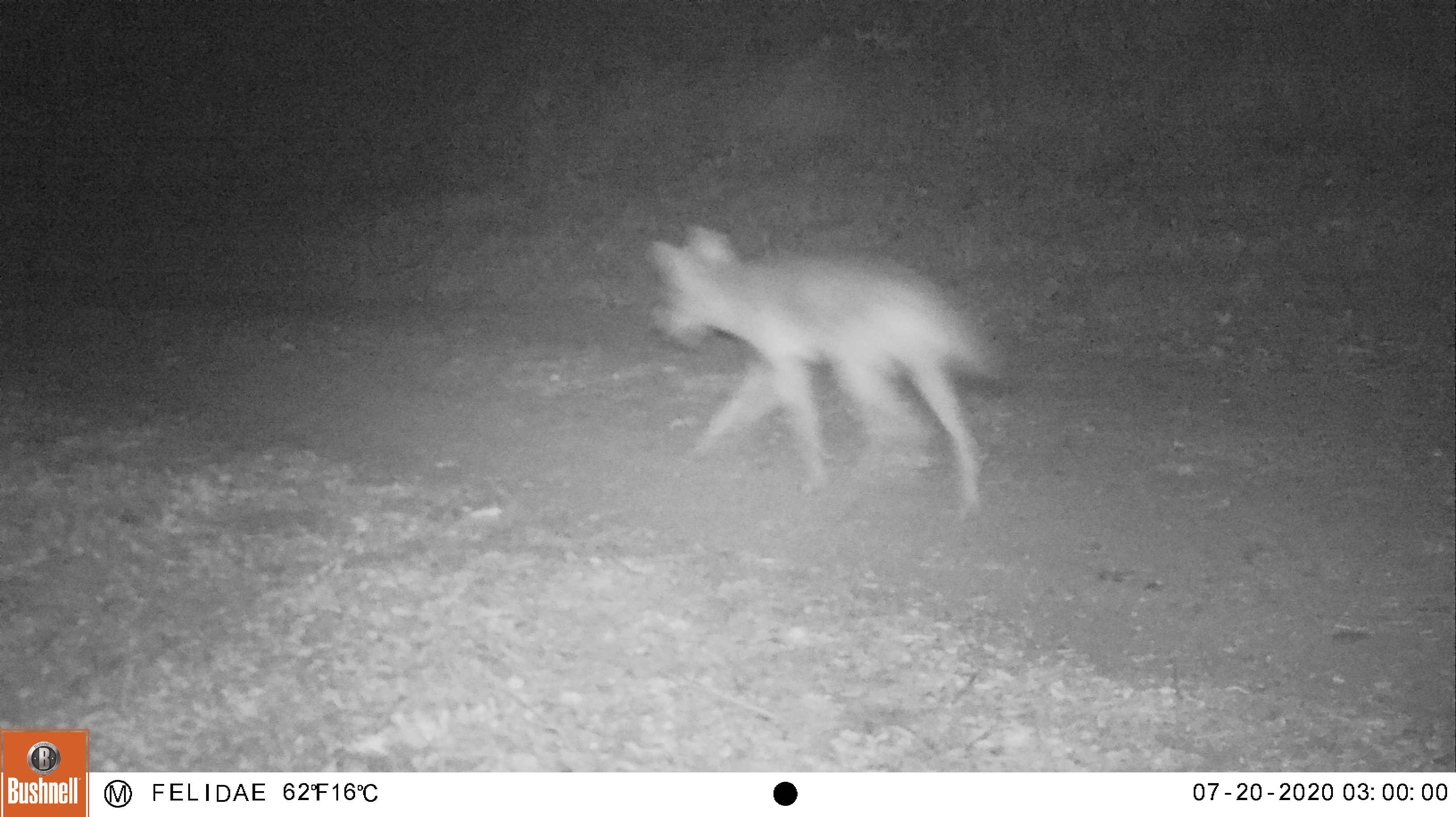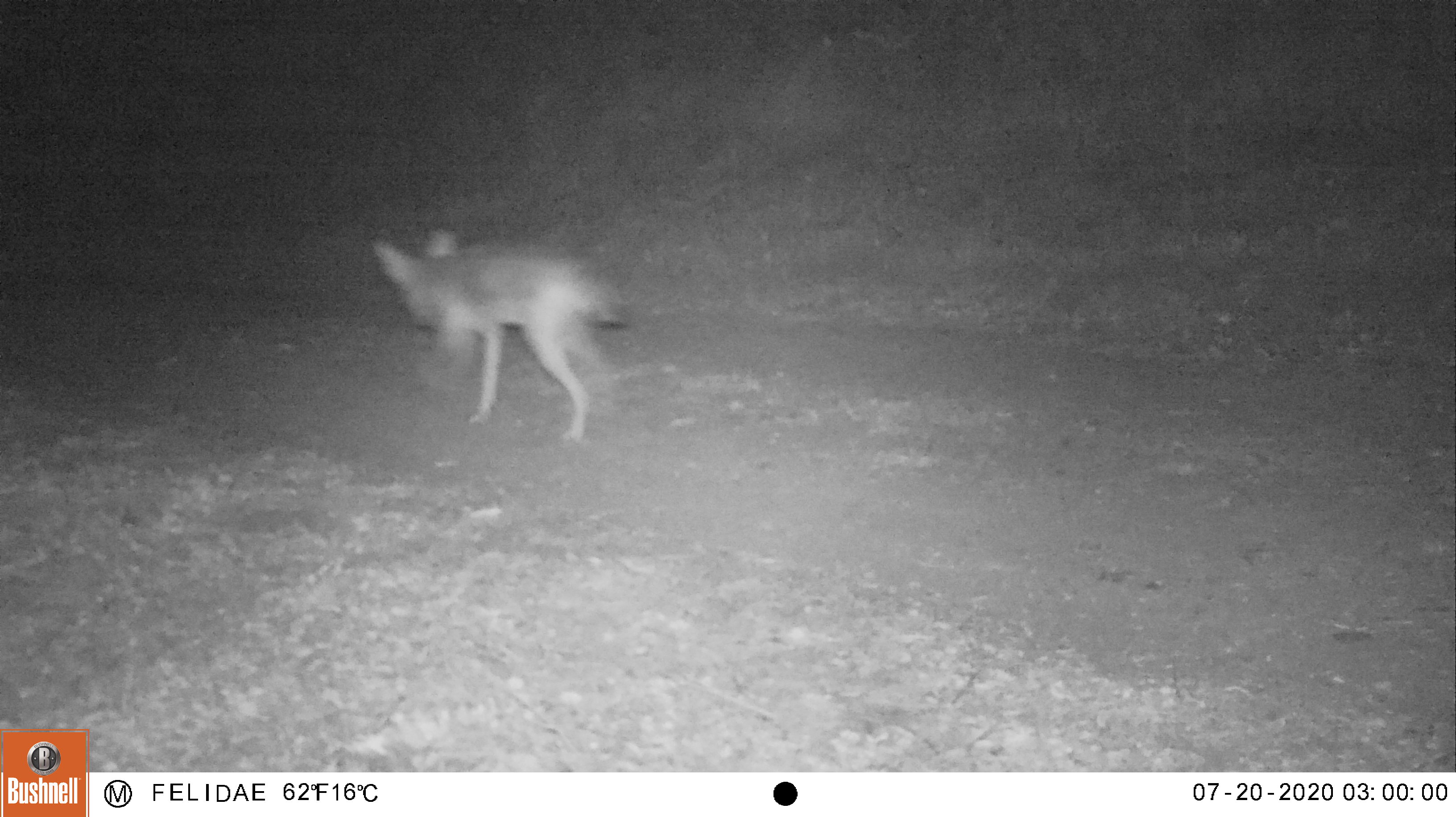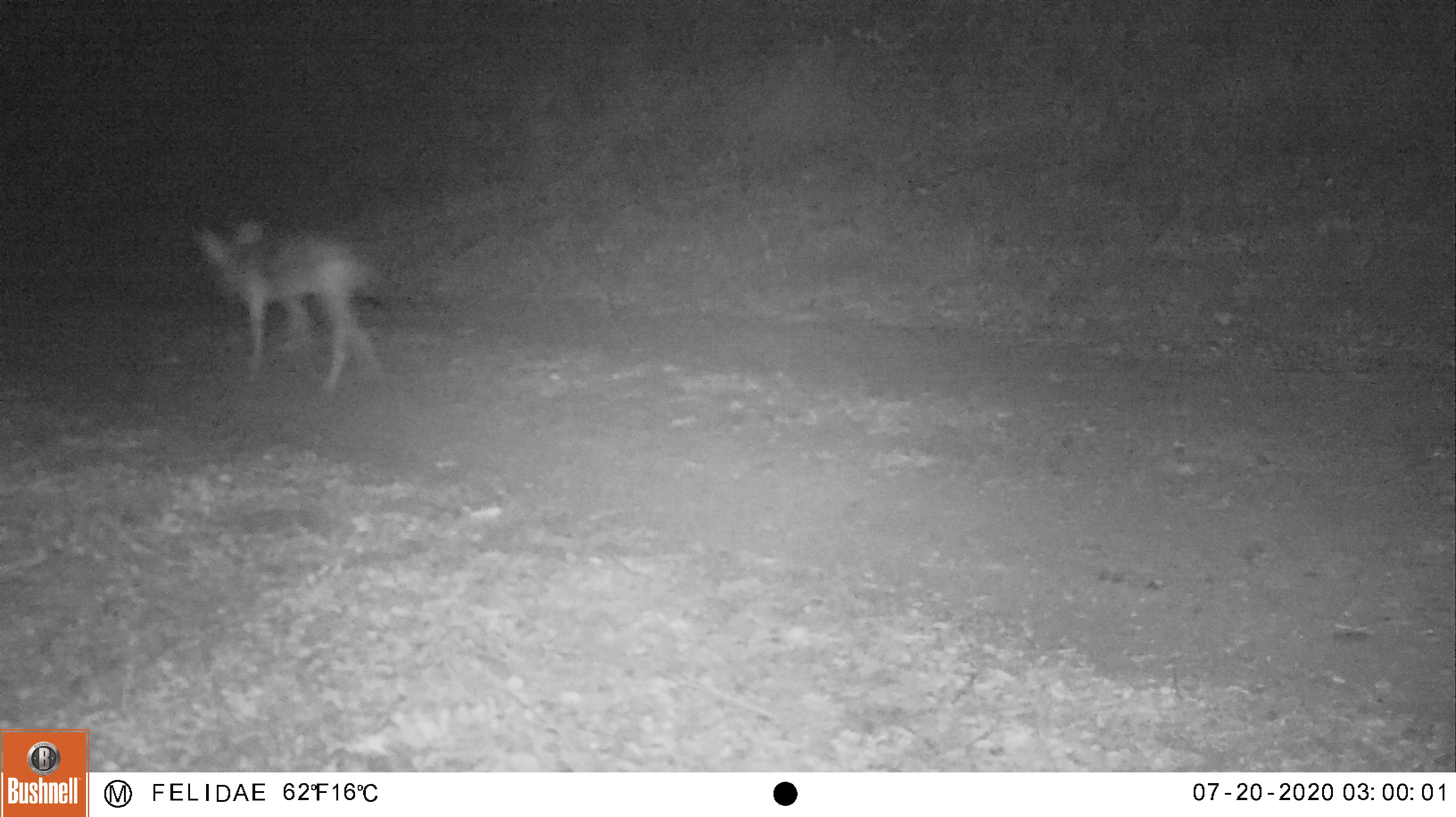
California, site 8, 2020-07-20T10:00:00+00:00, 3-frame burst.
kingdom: Animalia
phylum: Chordata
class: Mammalia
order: Carnivora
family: Canidae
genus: Canis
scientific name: Canis latrans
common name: coyote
Coyote (Canis latrans).